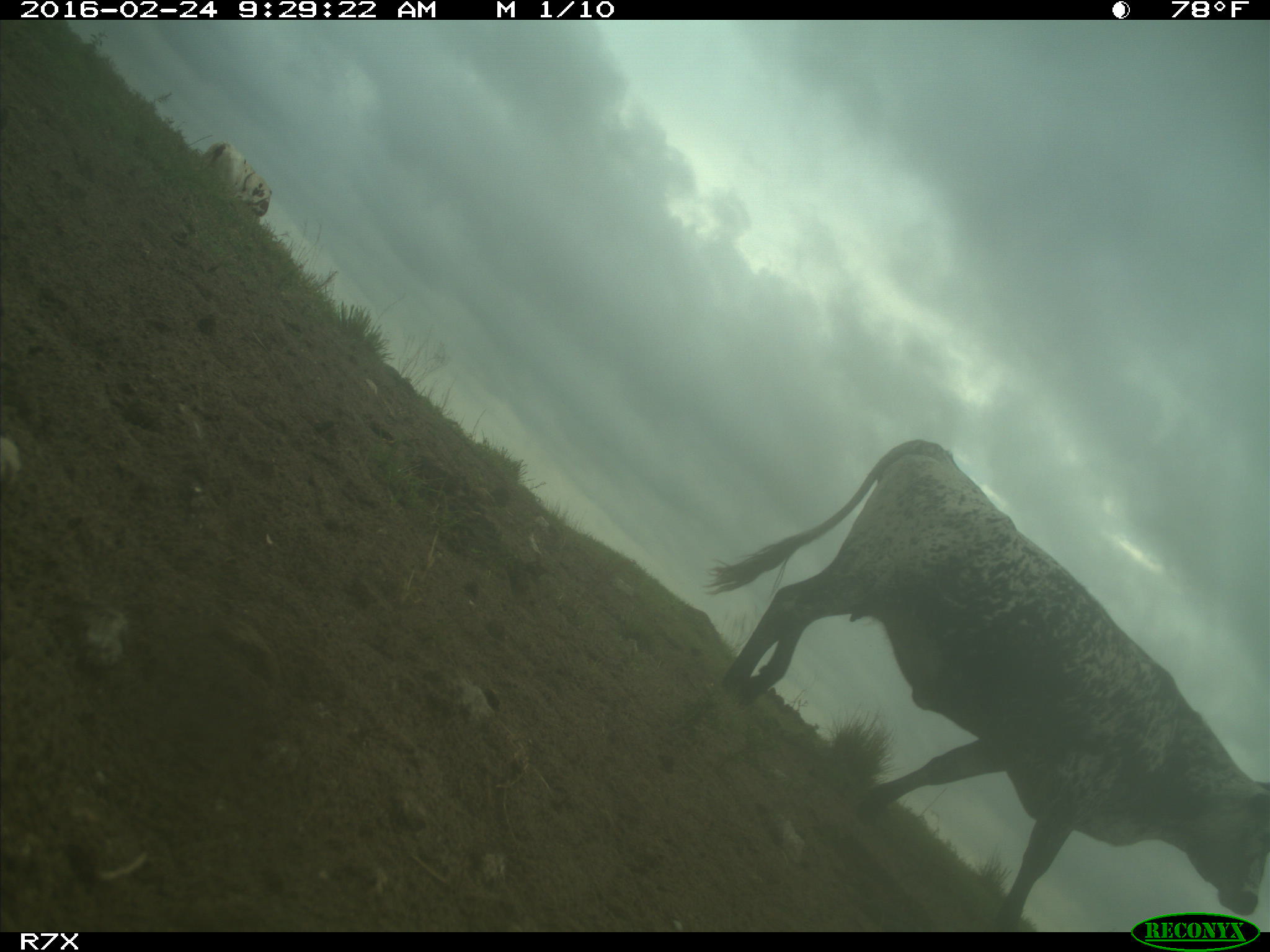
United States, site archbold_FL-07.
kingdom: Animalia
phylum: Chordata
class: Mammalia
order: Artiodactyla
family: Bovidae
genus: Bos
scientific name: Bos taurus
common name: domestic cow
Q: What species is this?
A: Bos taurus (domestic cow).